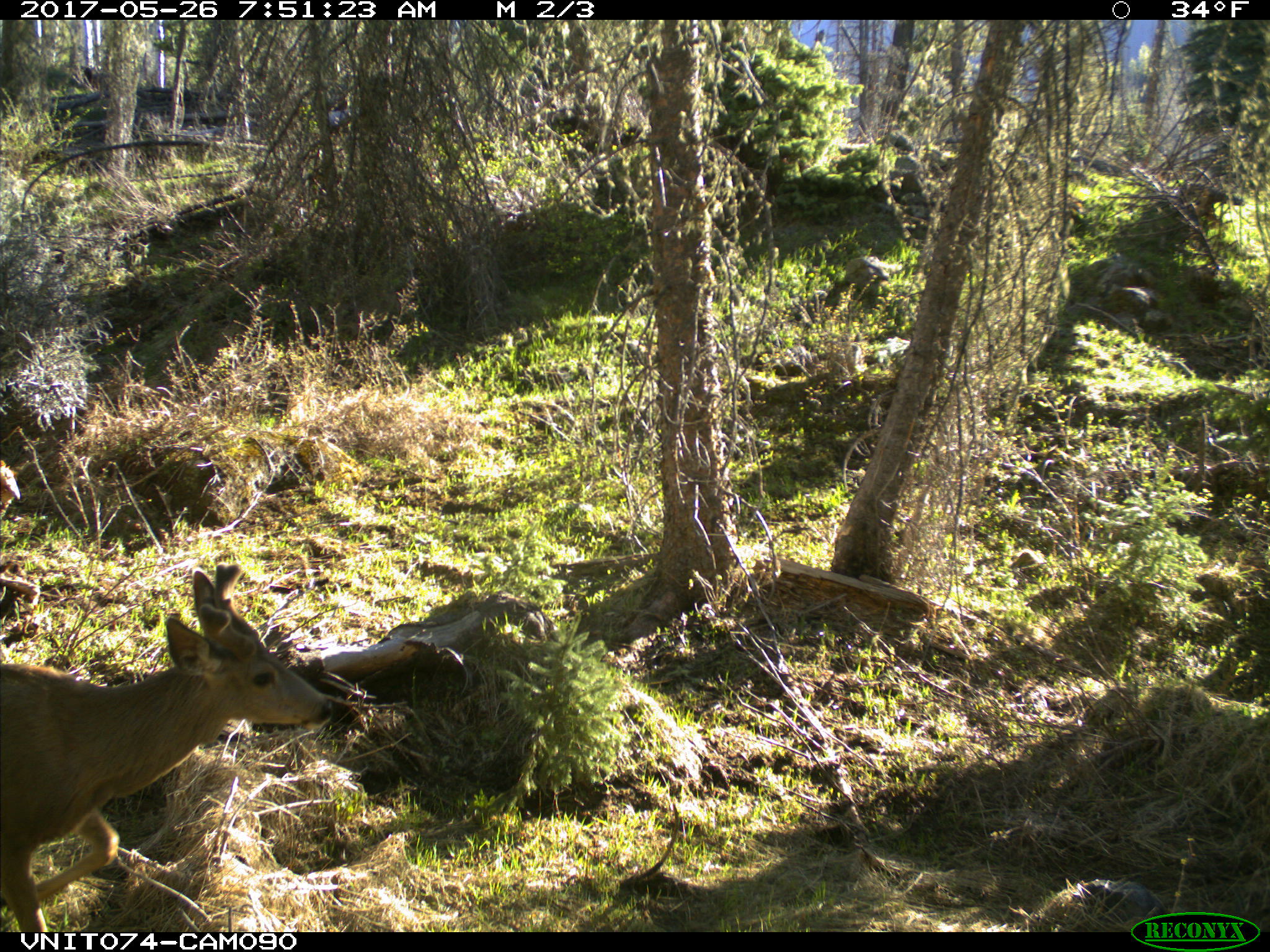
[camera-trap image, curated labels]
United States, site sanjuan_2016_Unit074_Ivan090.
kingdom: Animalia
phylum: Chordata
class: Mammalia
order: Artiodactyla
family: Cervidae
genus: Odocoileus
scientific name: Odocoileus hemionus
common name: mule deer